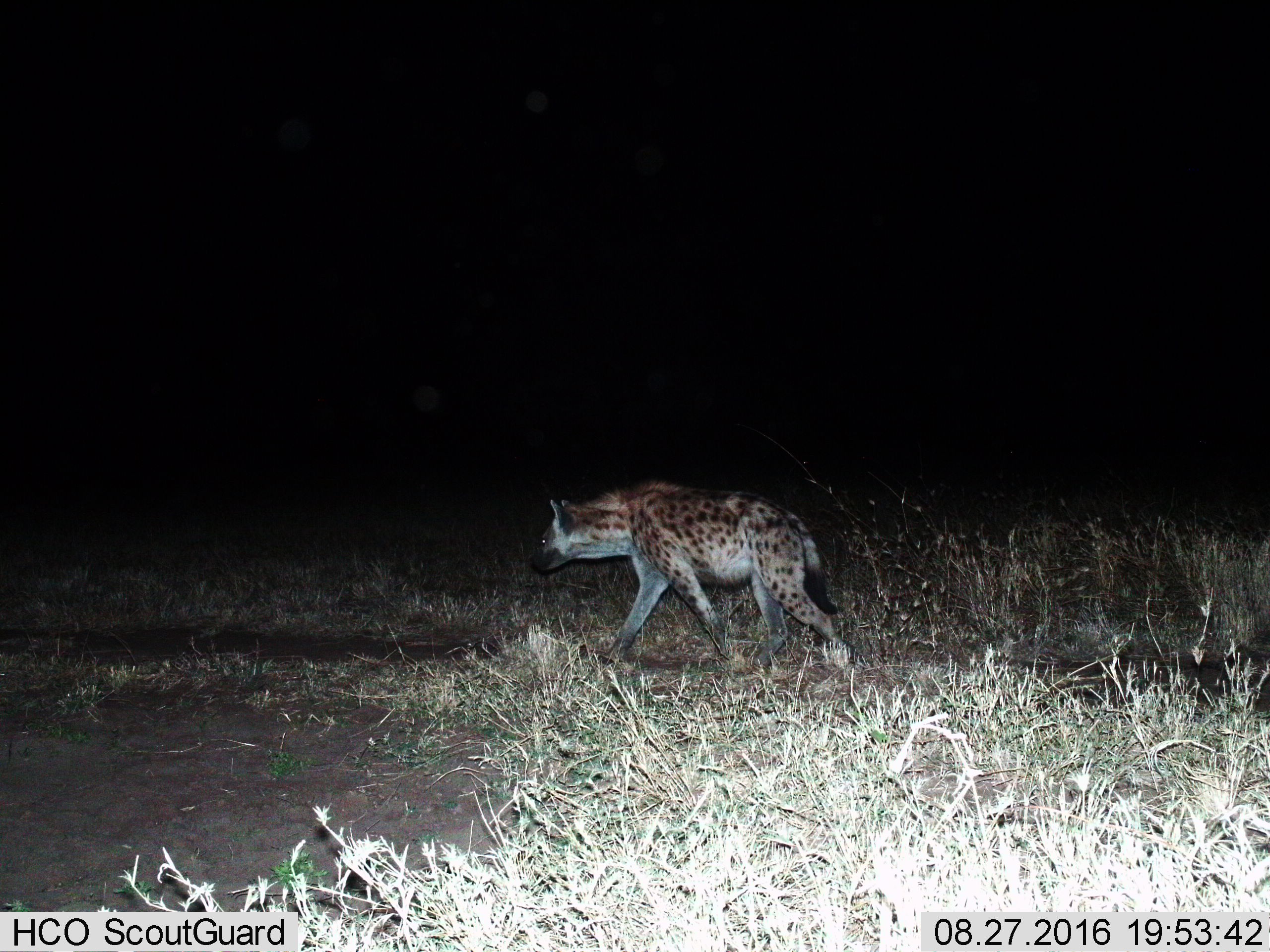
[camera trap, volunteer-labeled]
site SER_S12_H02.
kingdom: Animalia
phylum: Chordata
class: Mammalia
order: Carnivora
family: Hyaenidae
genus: Crocuta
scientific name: Crocuta crocuta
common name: spotted hyena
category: hyenaspotted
Hyenaspotted (spotted hyena) (Crocuta crocuta), count 1. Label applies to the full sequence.